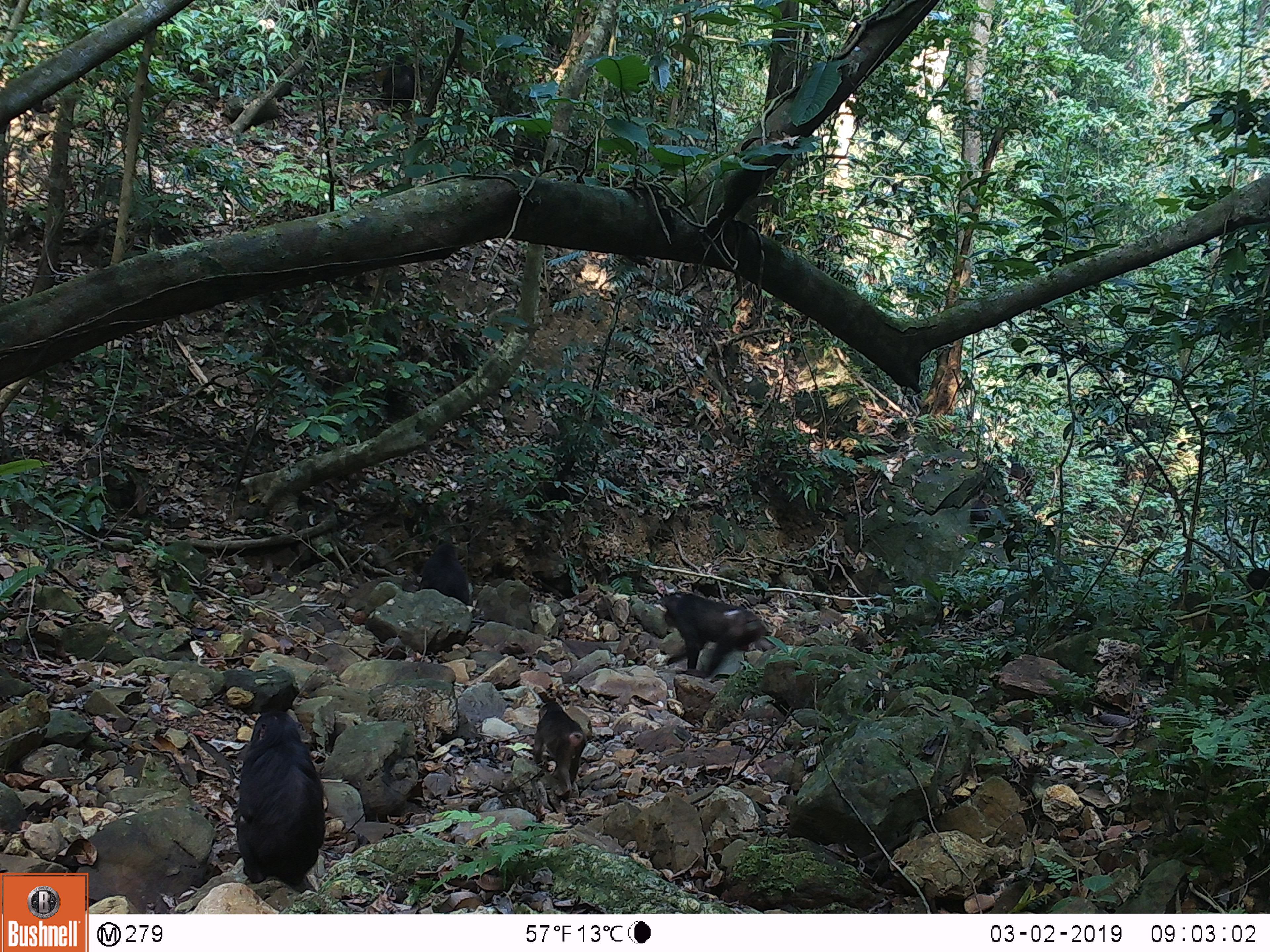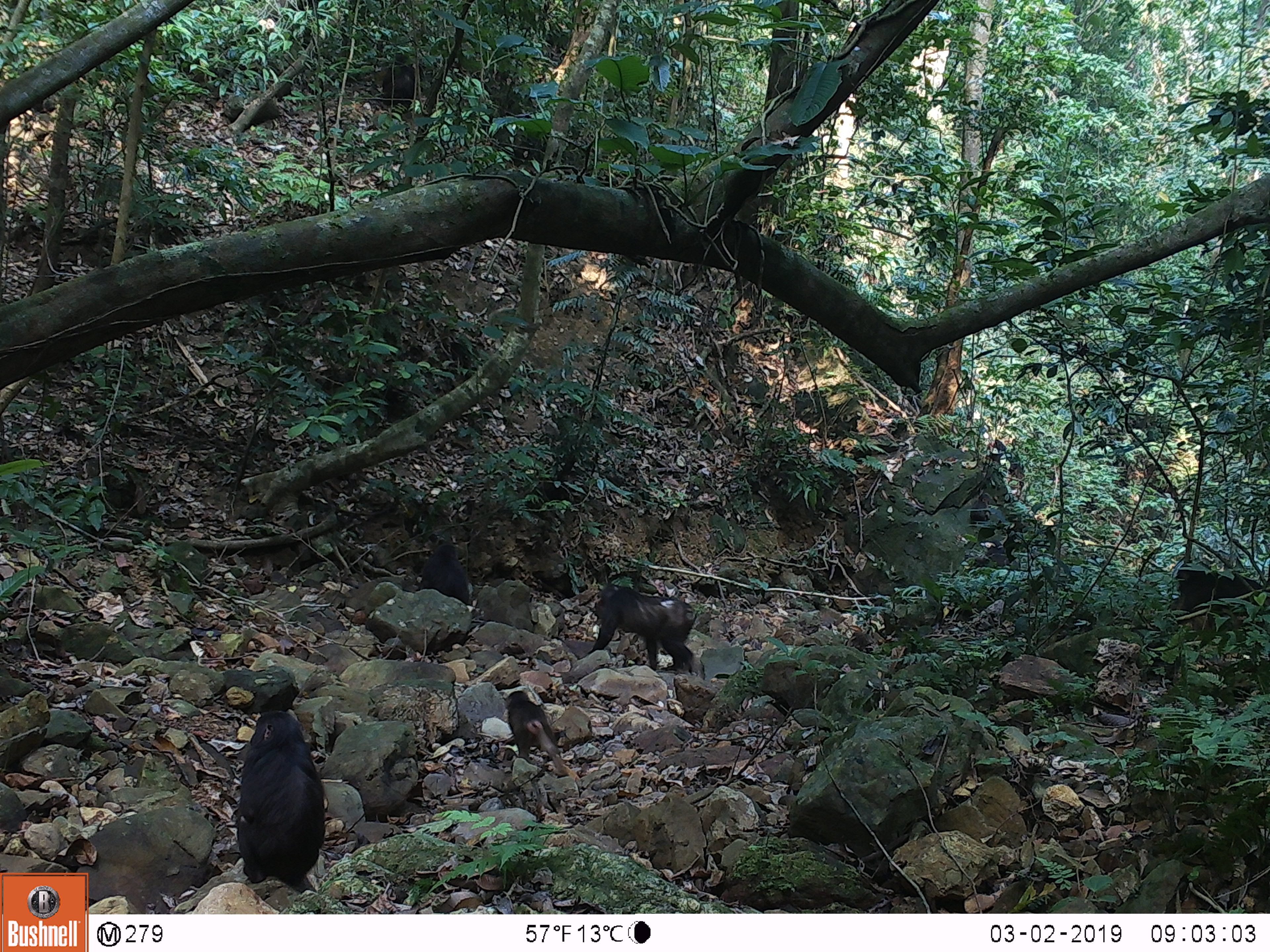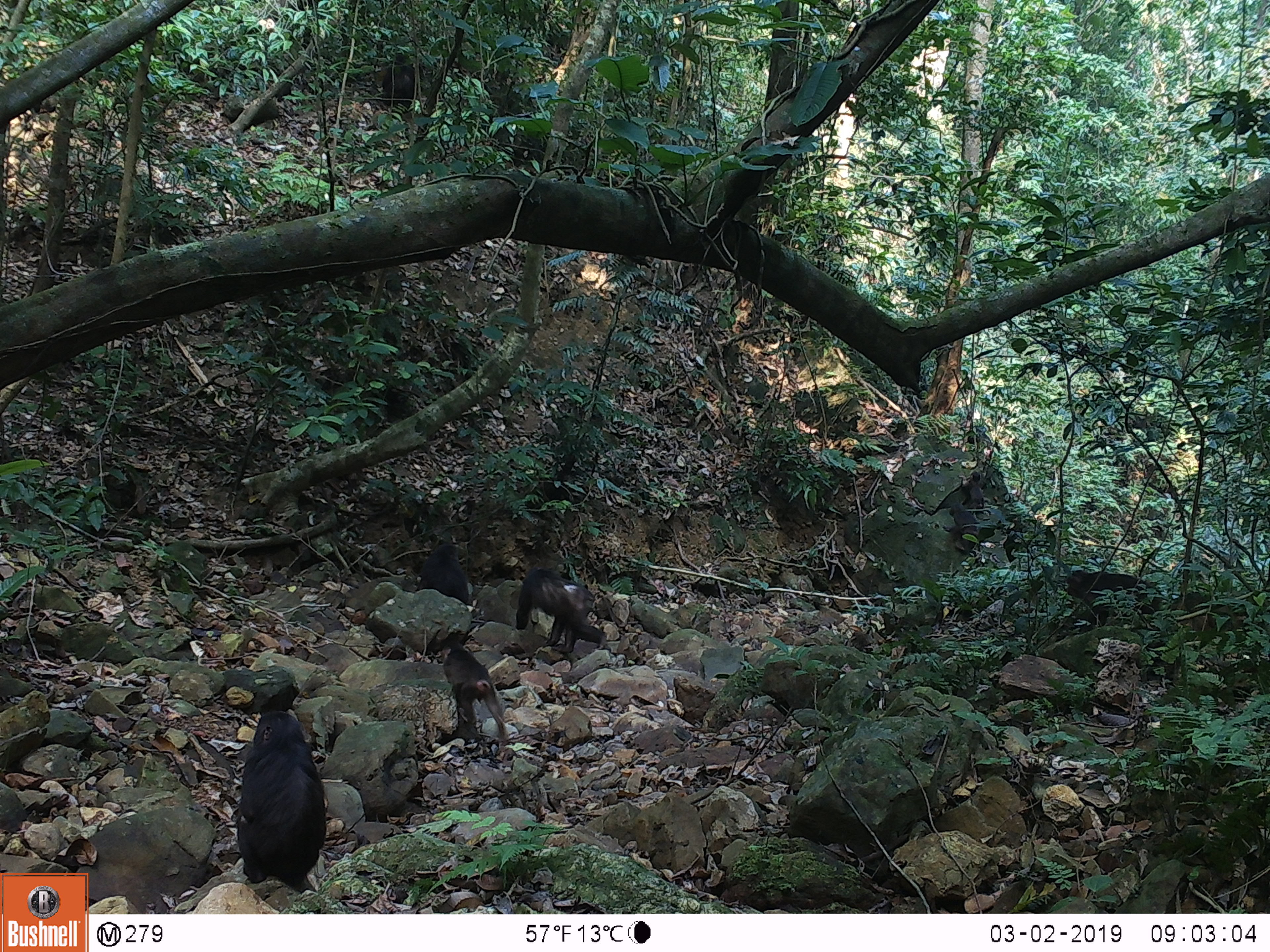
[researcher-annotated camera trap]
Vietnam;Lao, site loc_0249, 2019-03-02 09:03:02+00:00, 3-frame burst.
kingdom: Animalia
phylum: Chordata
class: Mammalia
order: Primates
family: Cercopithecidae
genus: Macaca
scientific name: Macaca arctoides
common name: stump-tailed macaque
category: stump tailed macaque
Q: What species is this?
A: Stump tailed macaque (stump-tailed macaque) (Macaca arctoides).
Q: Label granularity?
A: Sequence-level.